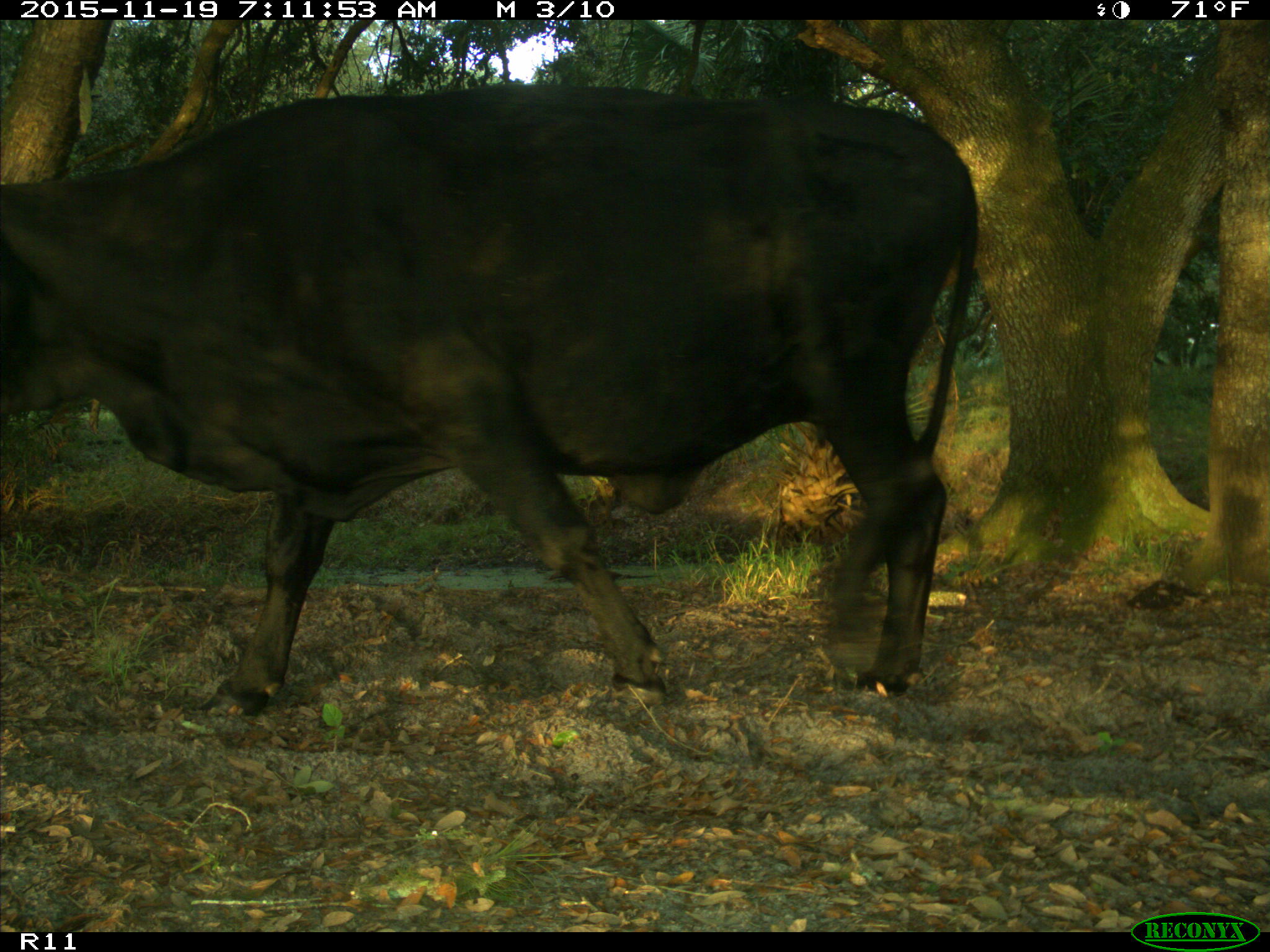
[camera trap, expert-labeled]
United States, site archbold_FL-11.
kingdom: Animalia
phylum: Chordata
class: Mammalia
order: Artiodactyla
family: Bovidae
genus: Bos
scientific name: Bos taurus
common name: domestic cow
Bos taurus (domestic cow).